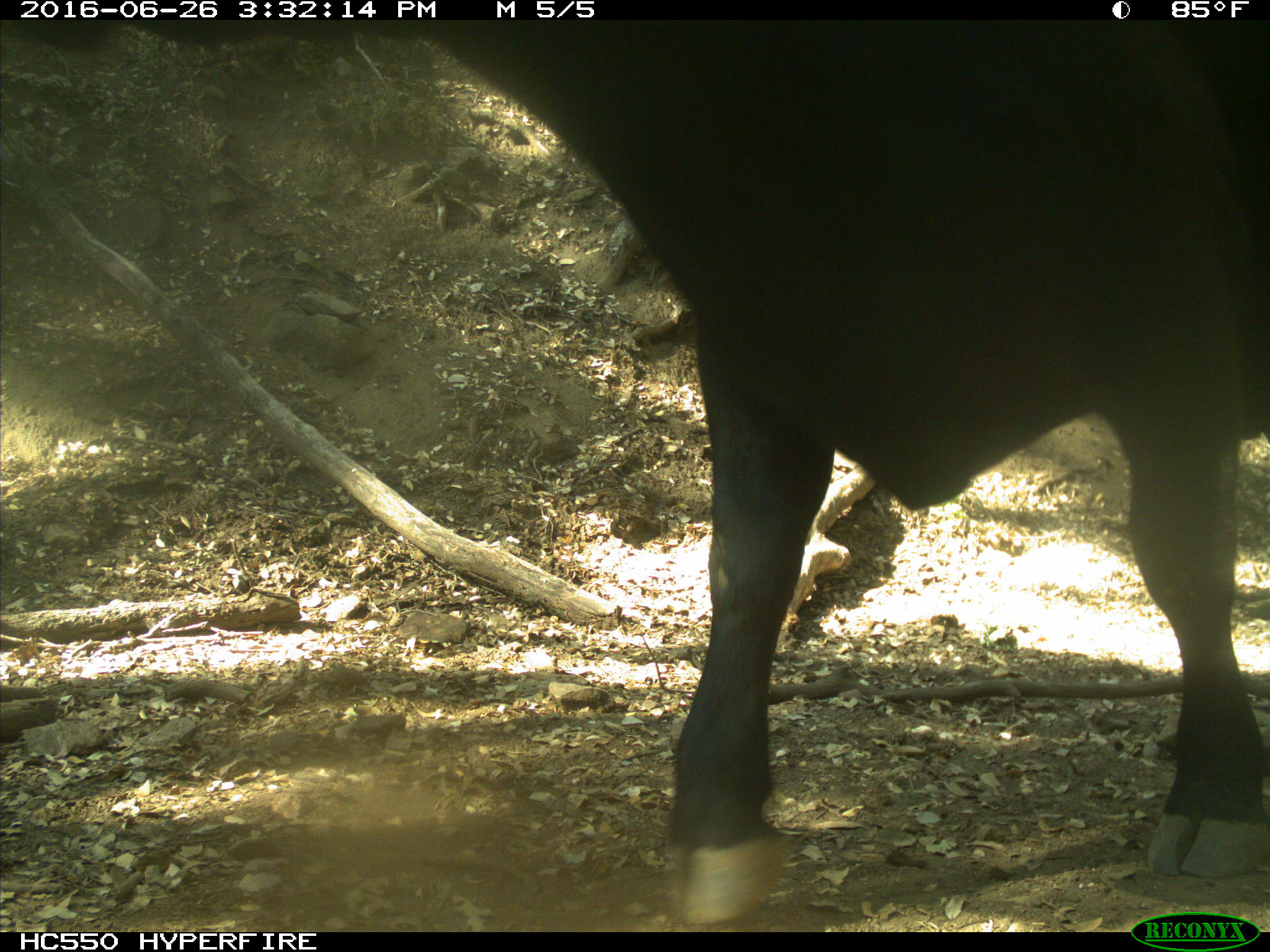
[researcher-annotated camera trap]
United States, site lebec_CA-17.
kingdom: Animalia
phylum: Chordata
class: Mammalia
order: Artiodactyla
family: Bovidae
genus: Bos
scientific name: Bos taurus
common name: domestic cow